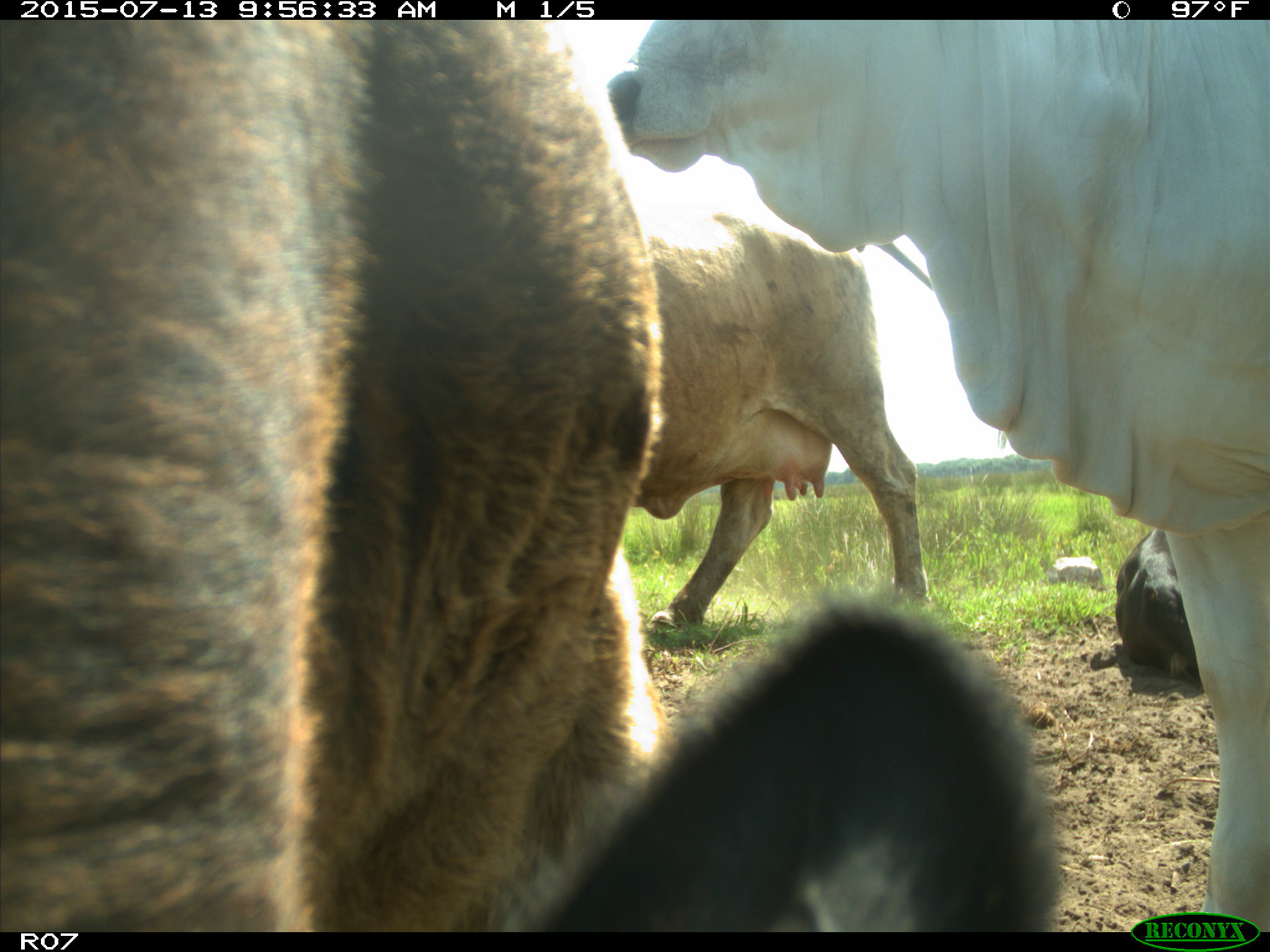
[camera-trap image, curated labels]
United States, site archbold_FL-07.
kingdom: Animalia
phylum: Chordata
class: Mammalia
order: Artiodactyla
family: Bovidae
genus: Bos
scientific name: Bos taurus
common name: domestic cow